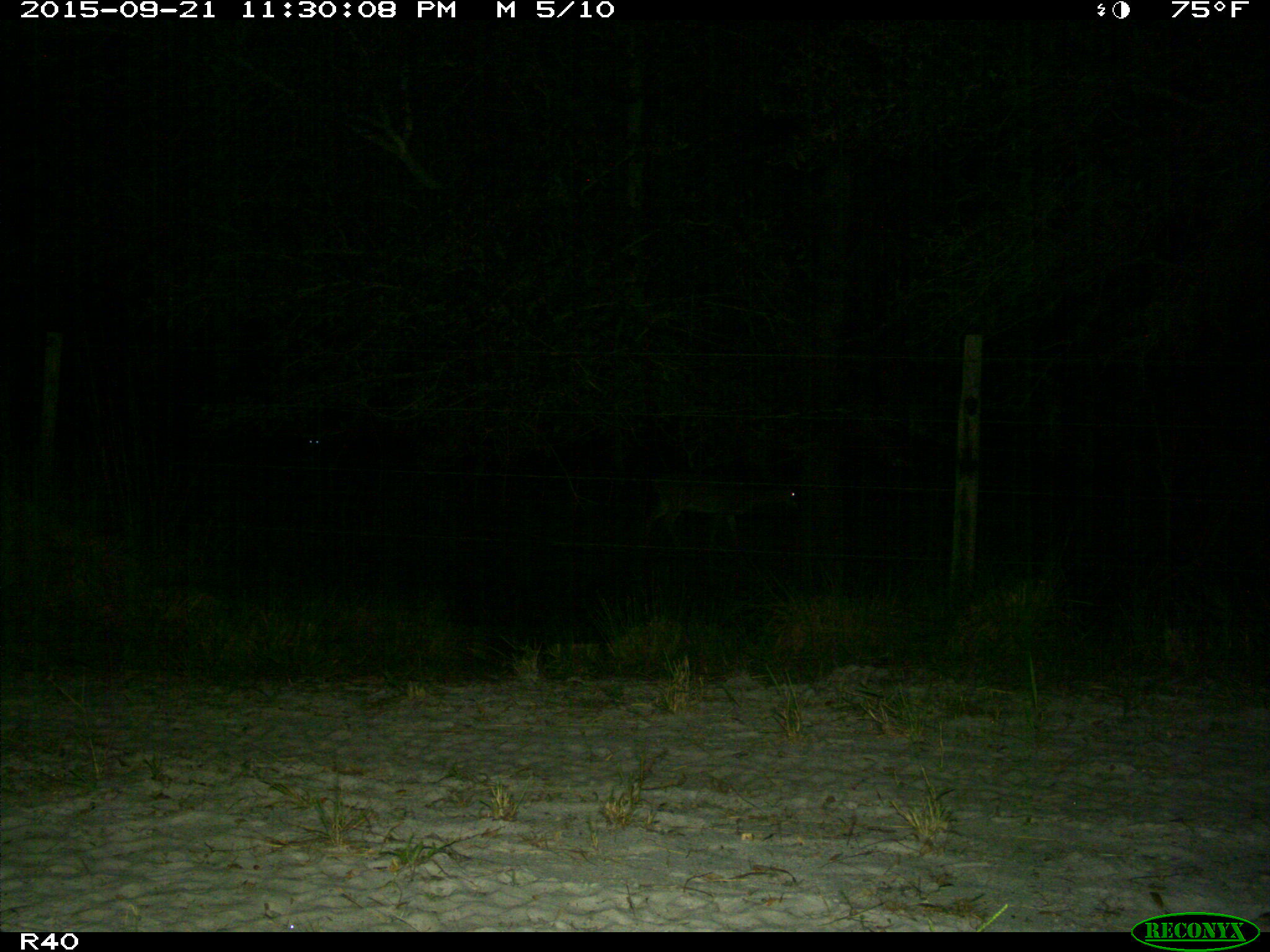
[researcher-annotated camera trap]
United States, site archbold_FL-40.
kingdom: Animalia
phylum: Chordata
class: Mammalia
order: Artiodactyla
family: Cervidae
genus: Odocoileus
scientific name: Odocoileus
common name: deer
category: unidentified deer